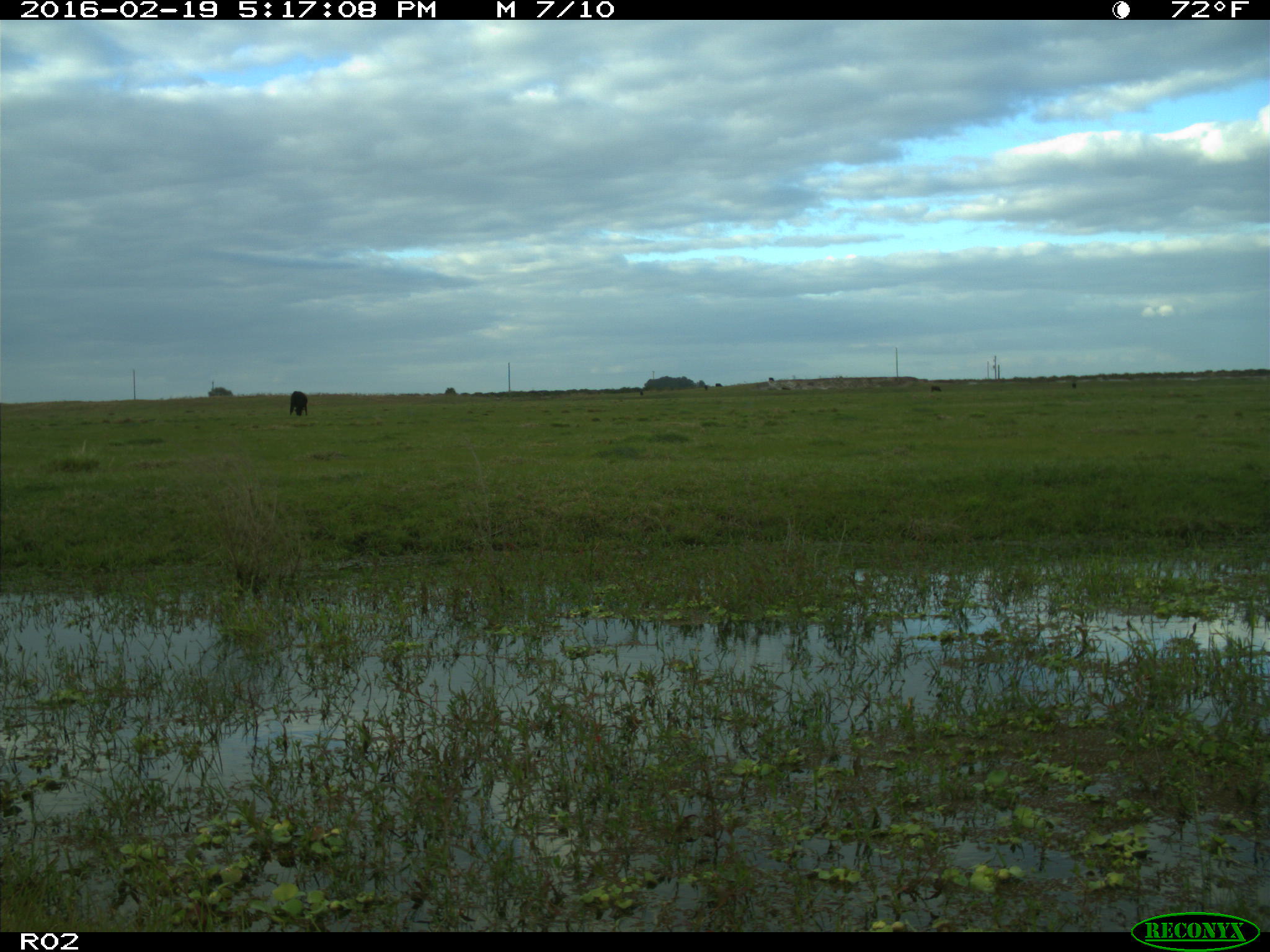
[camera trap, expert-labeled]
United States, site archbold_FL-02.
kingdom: Animalia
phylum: Chordata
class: Mammalia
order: Artiodactyla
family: Bovidae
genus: Bos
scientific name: Bos taurus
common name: domestic cow